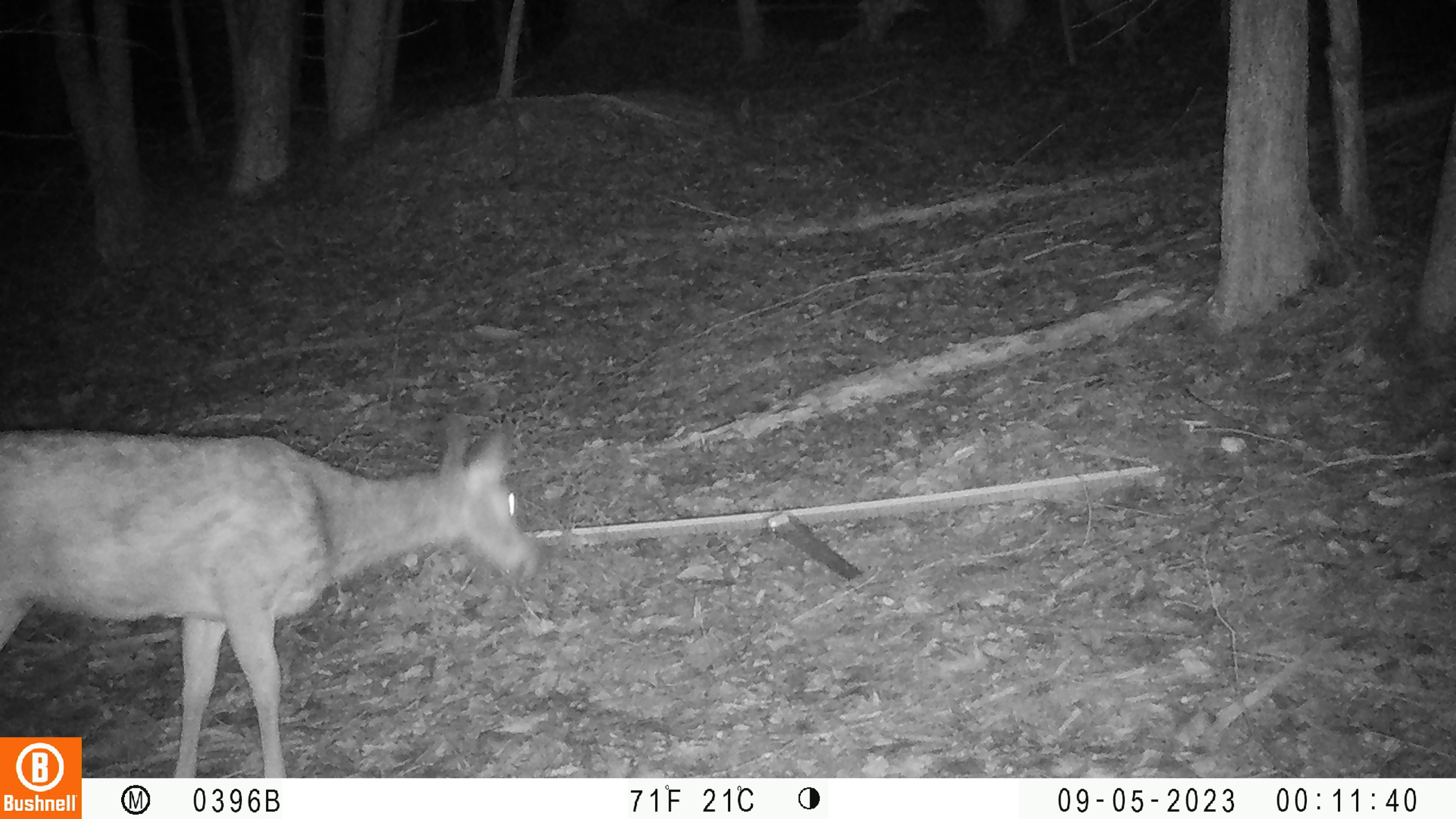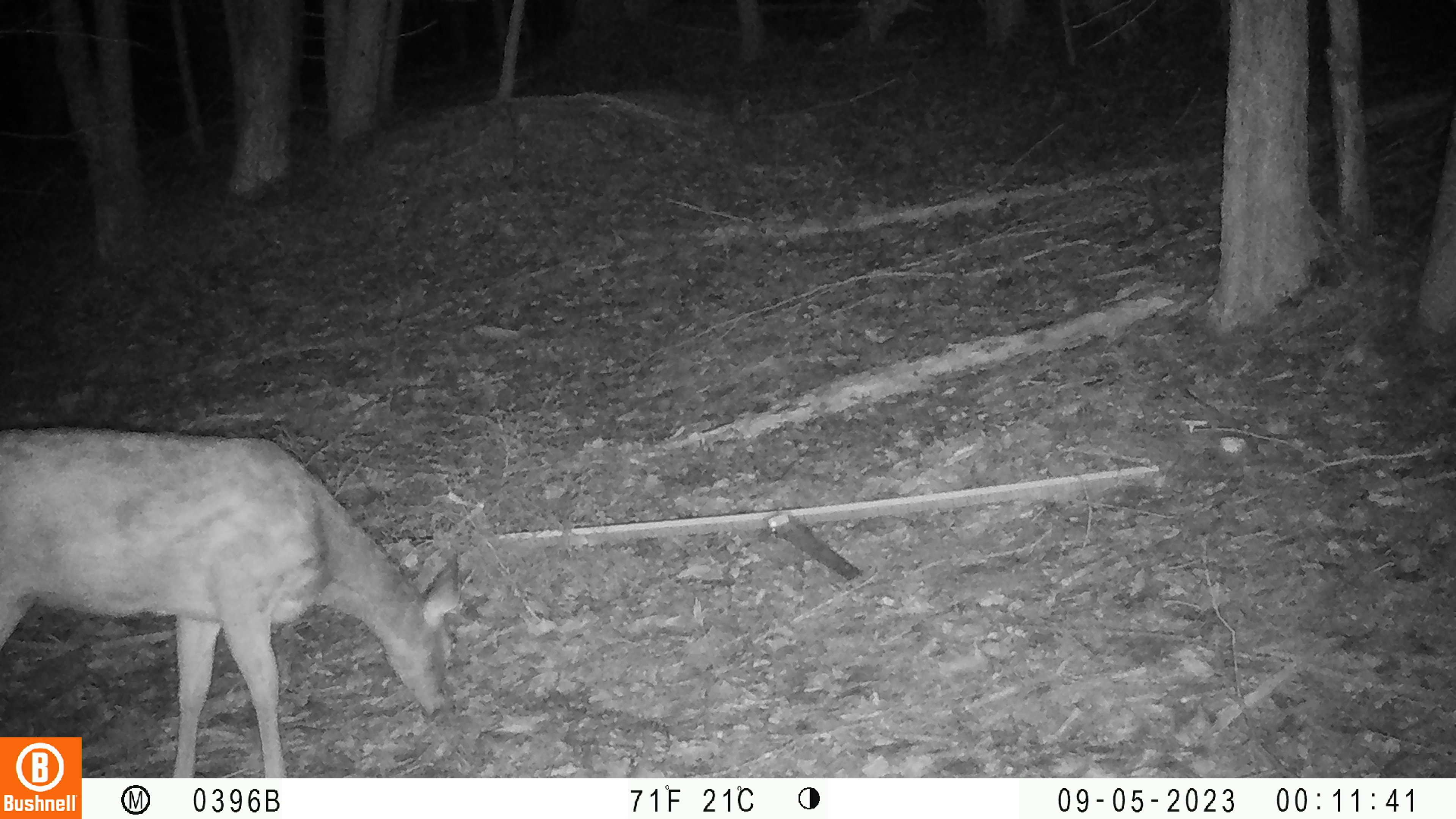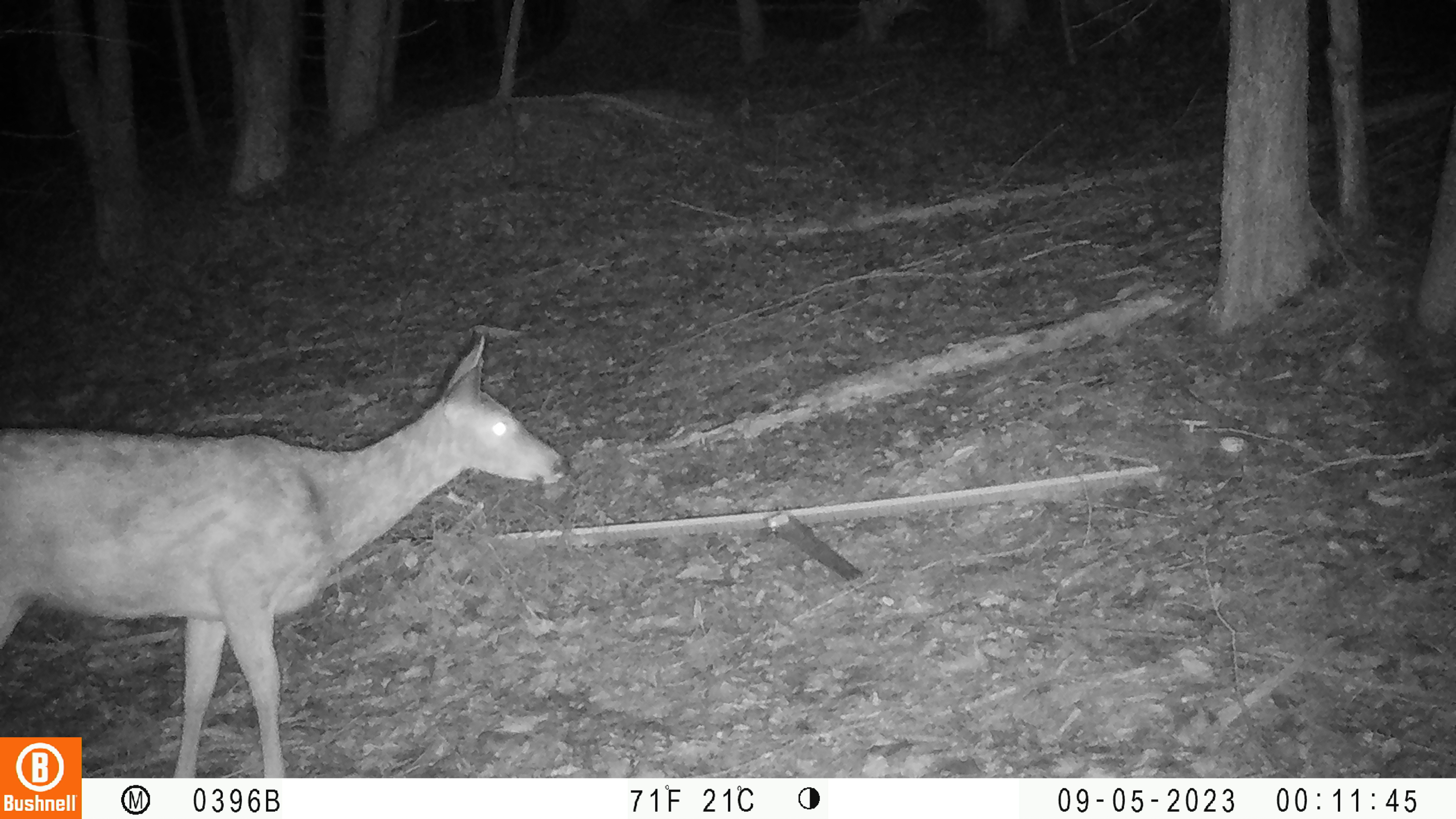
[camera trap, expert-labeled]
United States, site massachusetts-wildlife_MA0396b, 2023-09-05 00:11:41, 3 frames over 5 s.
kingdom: Animalia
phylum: Chordata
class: Mammalia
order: Artiodactyla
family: Cervidae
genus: Odocoileus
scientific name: Odocoileus virginianus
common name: white-tailed deer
White-tailed deer (Odocoileus virginianus).